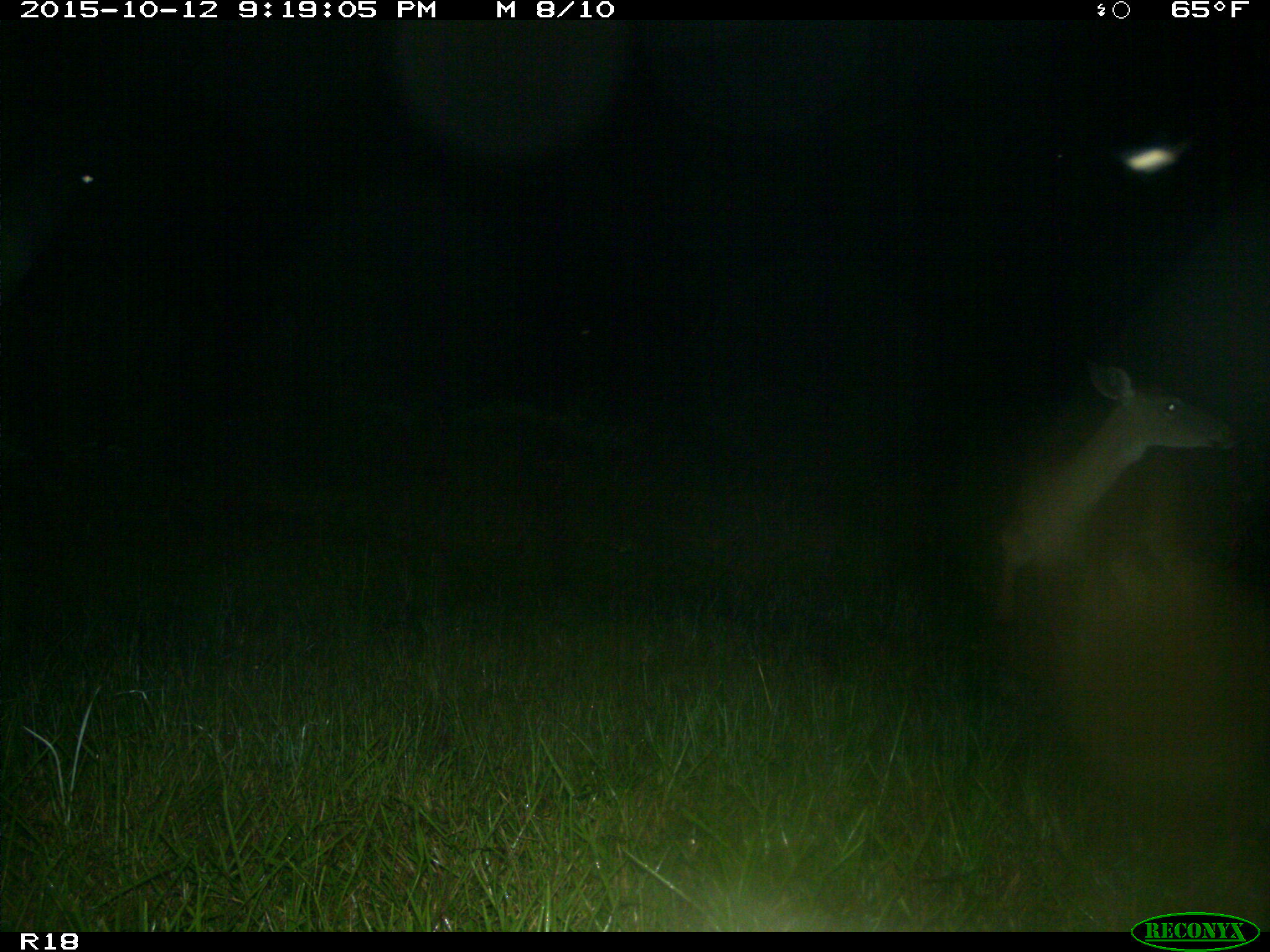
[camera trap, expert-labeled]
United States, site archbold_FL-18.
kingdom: Animalia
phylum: Chordata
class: Mammalia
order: Artiodactyla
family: Cervidae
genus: Odocoileus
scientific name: Odocoileus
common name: deer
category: unidentified deer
Unidentified deer (deer) (Odocoileus).